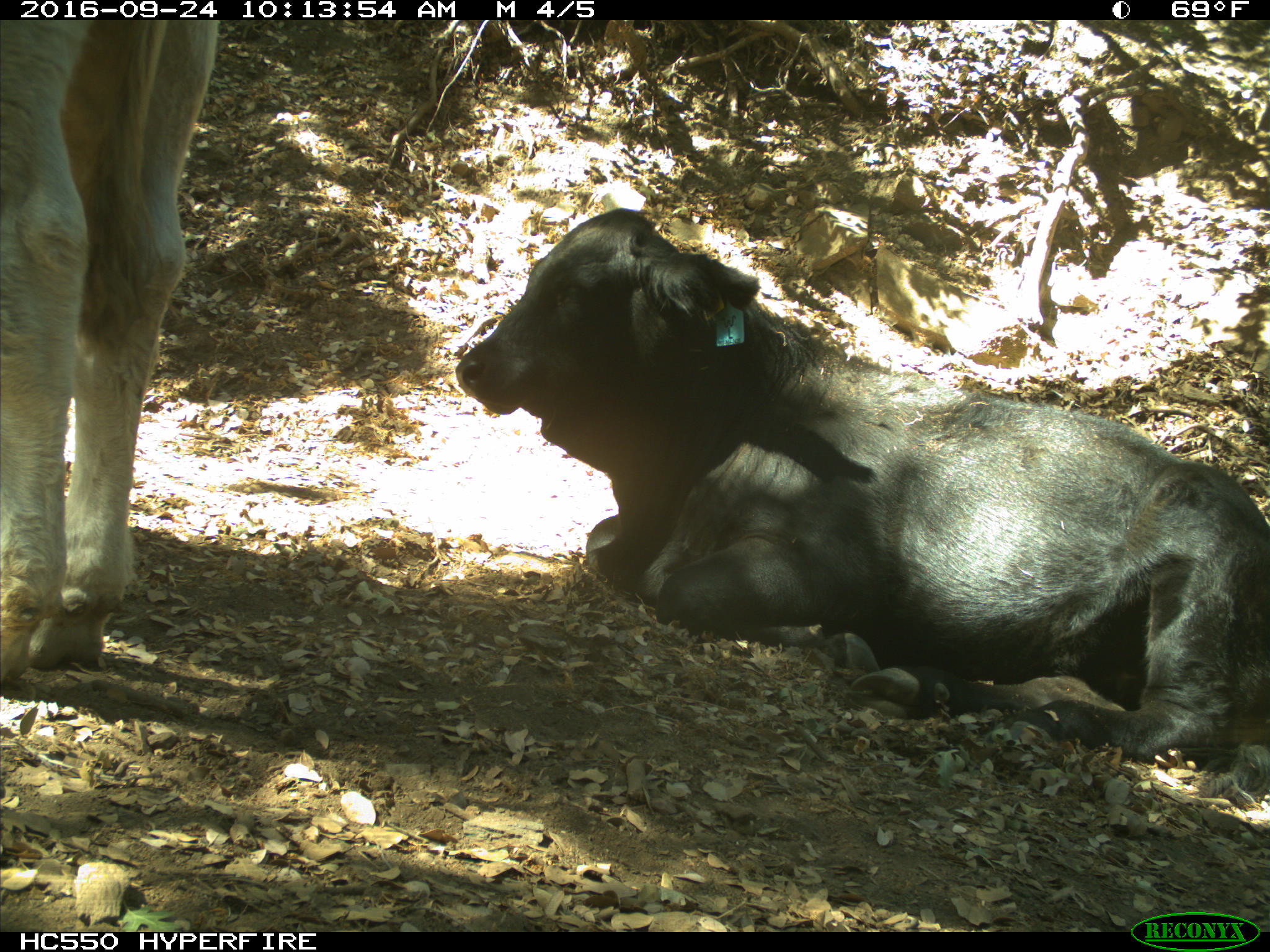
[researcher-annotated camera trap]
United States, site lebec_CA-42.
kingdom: Animalia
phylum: Chordata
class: Mammalia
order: Artiodactyla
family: Bovidae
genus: Bos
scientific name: Bos taurus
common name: domestic cow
Bos taurus (domestic cow).